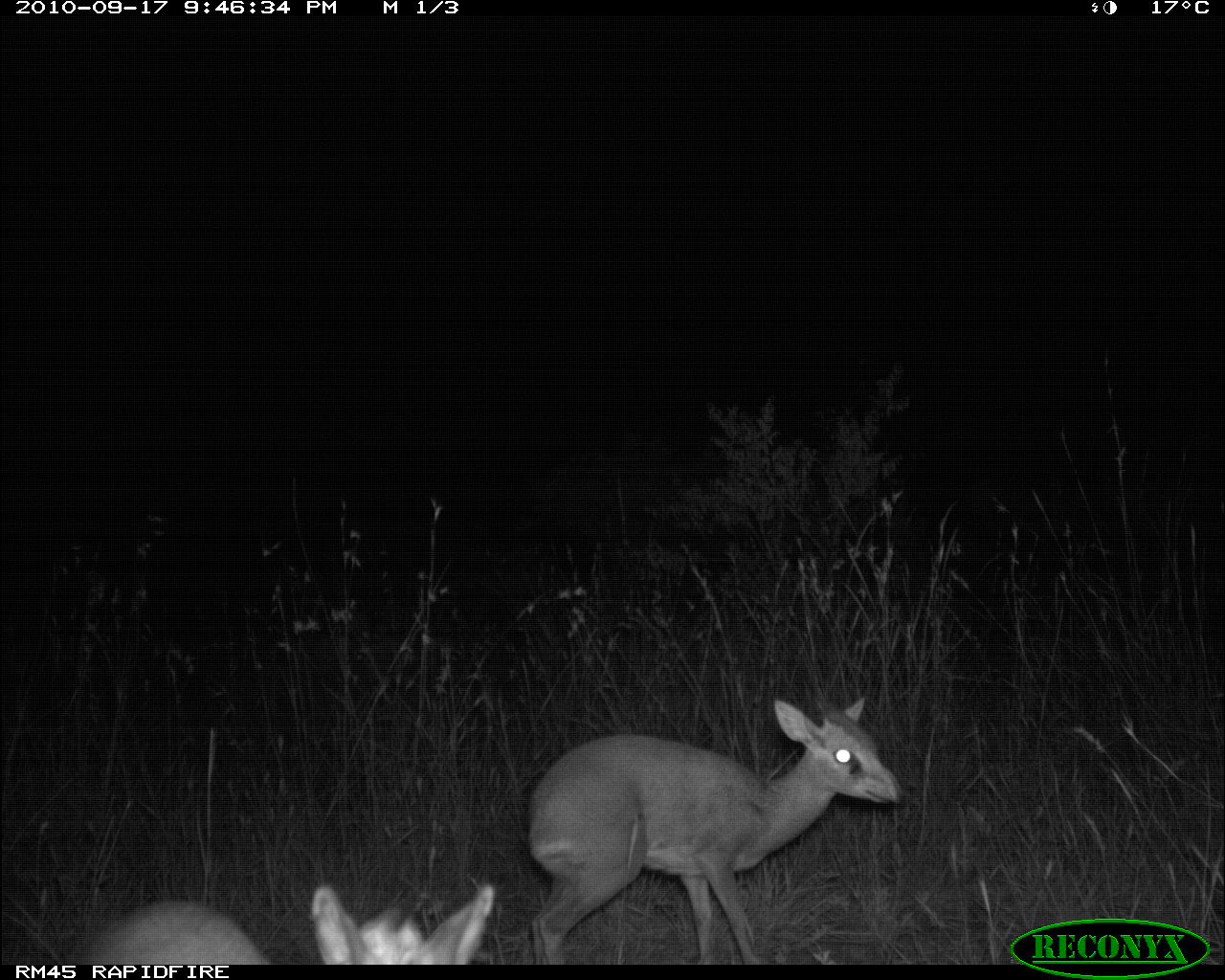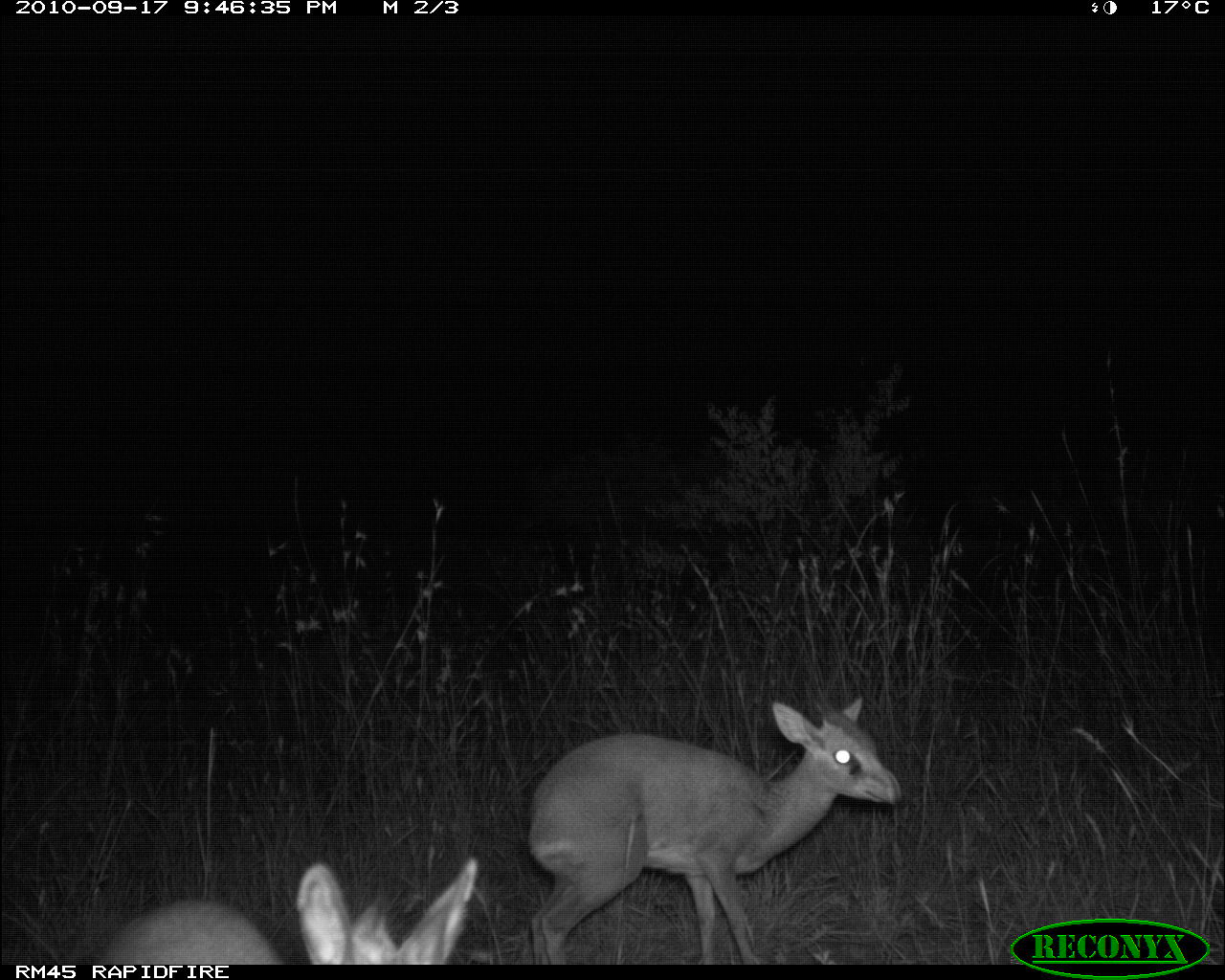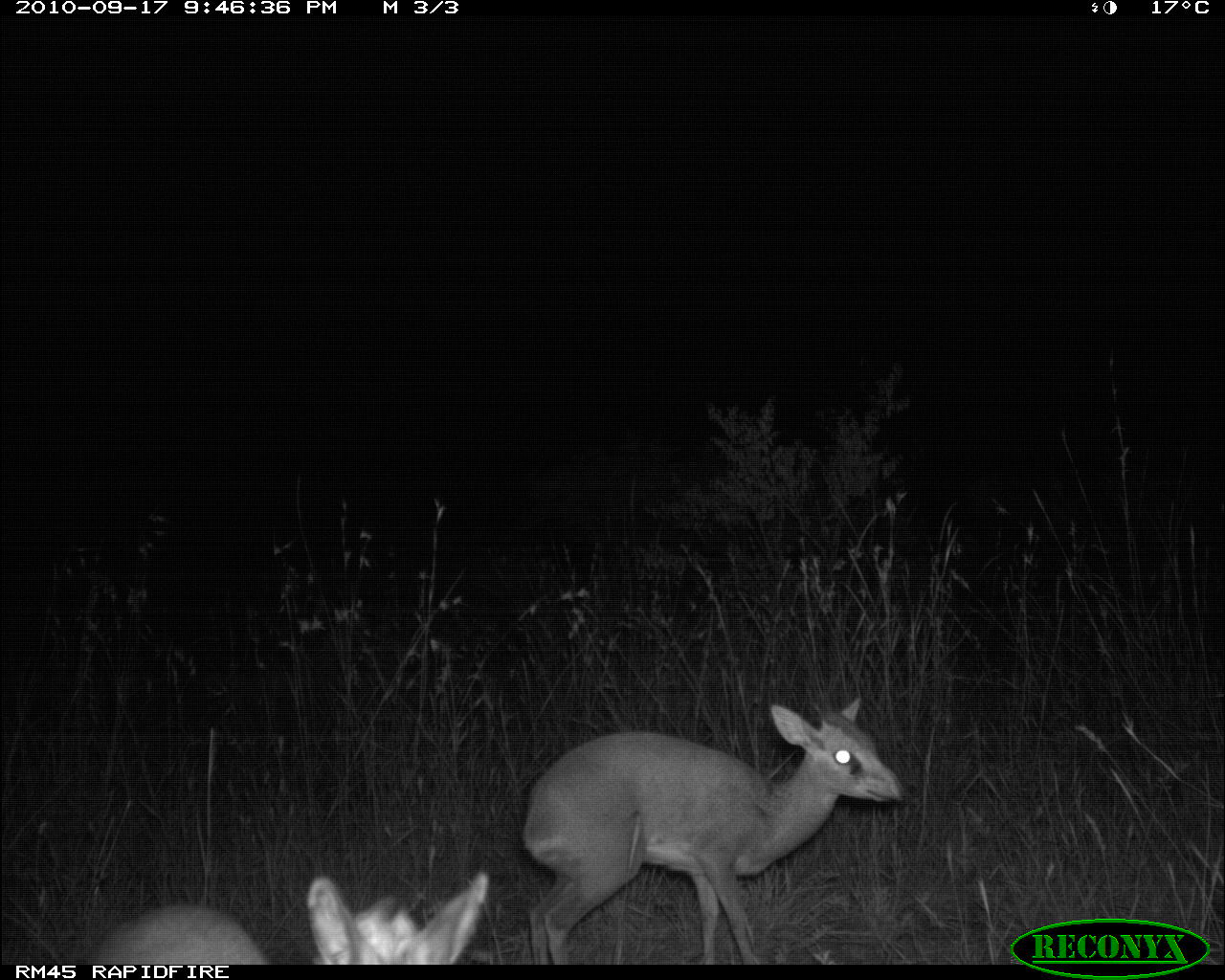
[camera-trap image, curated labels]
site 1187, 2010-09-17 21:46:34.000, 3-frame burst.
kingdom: Animalia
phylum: Chordata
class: Mammalia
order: Artiodactyla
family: Bovidae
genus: Madoqua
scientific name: Madoqua guentheri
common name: günther's dik-dik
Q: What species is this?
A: Madoqua guentheri (günther's dik-dik).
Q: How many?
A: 2.